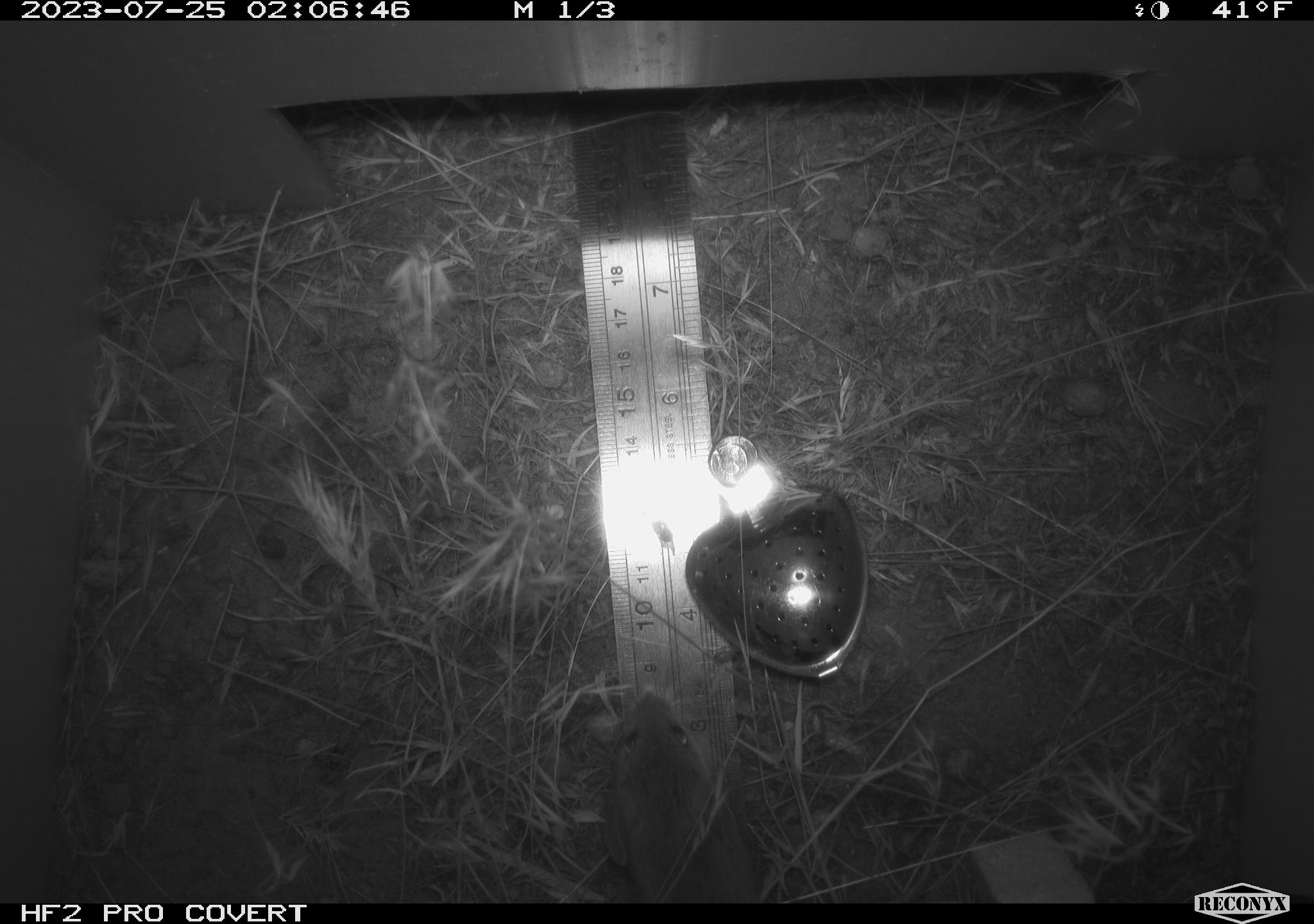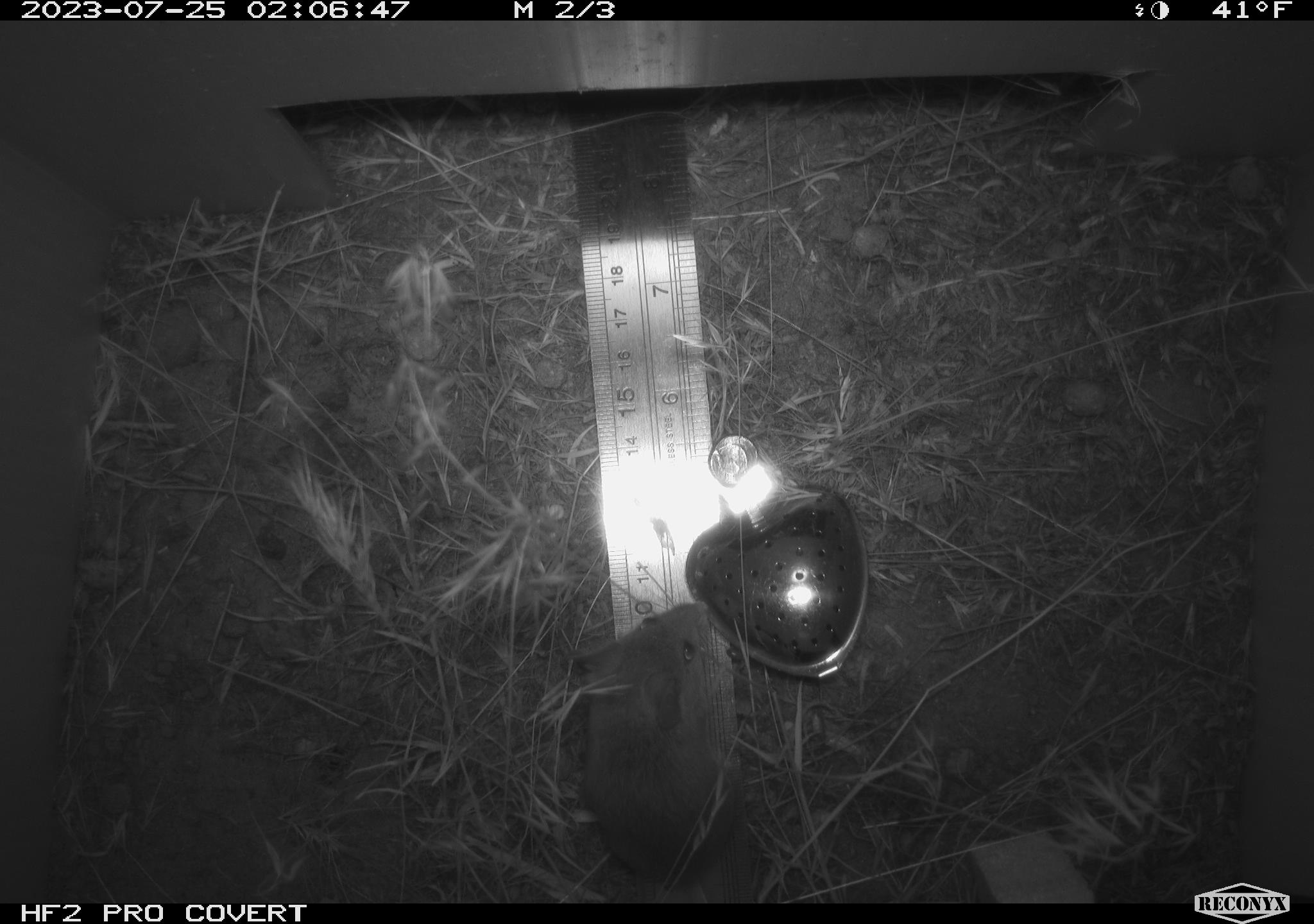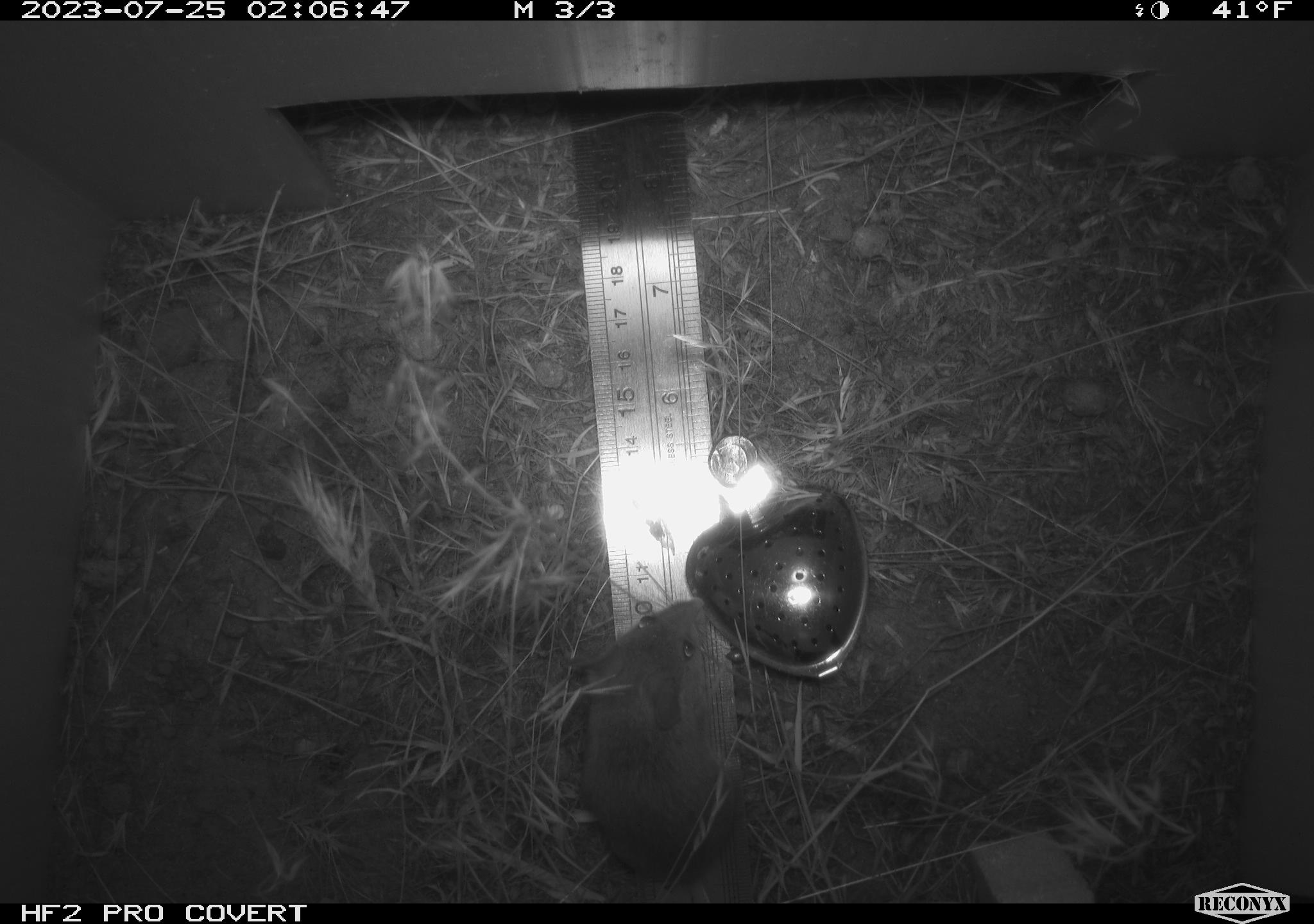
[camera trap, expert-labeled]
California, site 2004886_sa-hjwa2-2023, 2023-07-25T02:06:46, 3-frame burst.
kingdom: Animalia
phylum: Chordata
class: Mammalia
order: Rodentia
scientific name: Rodentia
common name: mouse species